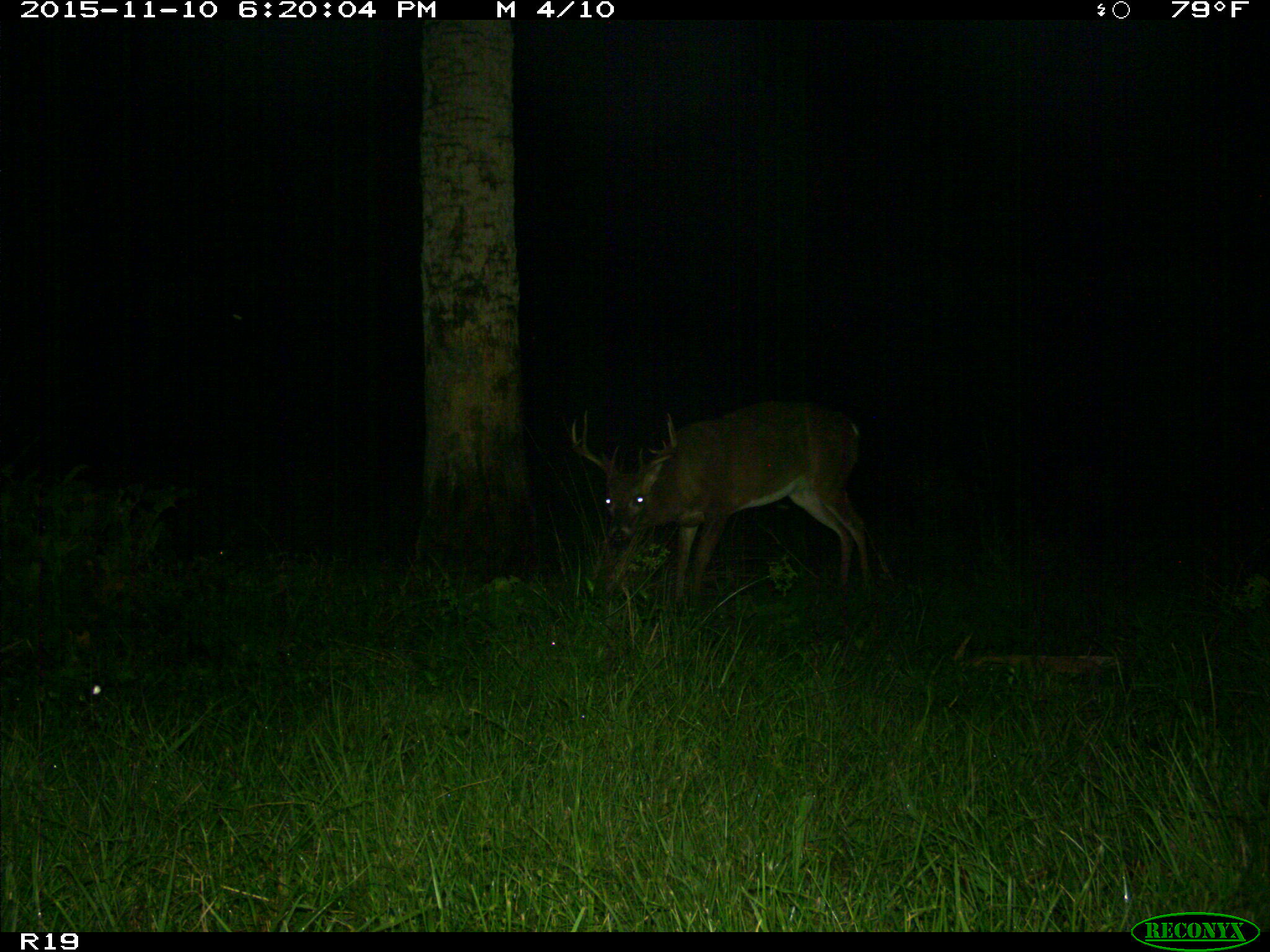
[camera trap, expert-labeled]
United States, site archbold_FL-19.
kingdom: Animalia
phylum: Chordata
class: Mammalia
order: Artiodactyla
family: Cervidae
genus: Odocoileus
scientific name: Odocoileus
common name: deer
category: unidentified deer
Unidentified deer (deer) (Odocoileus).